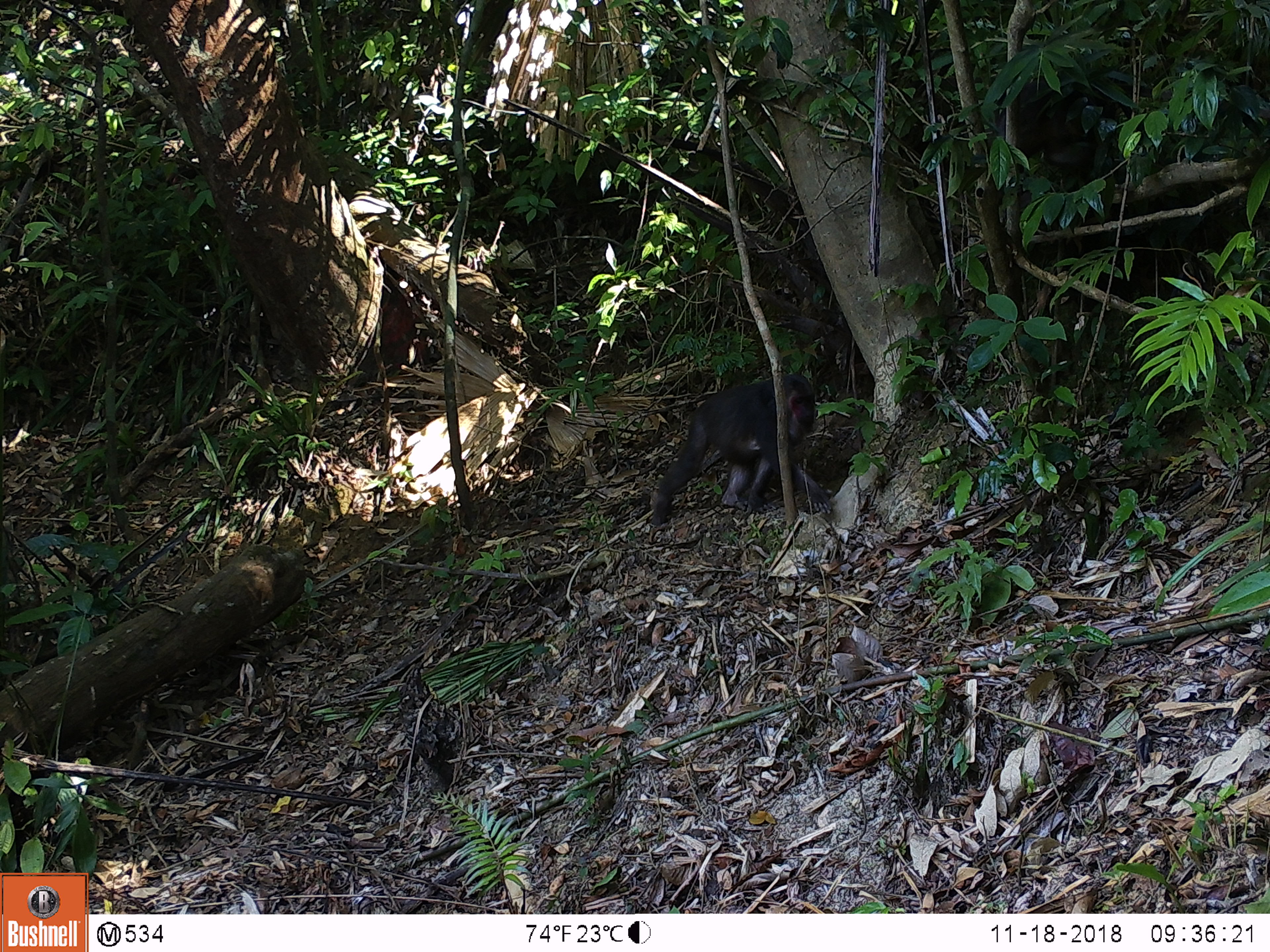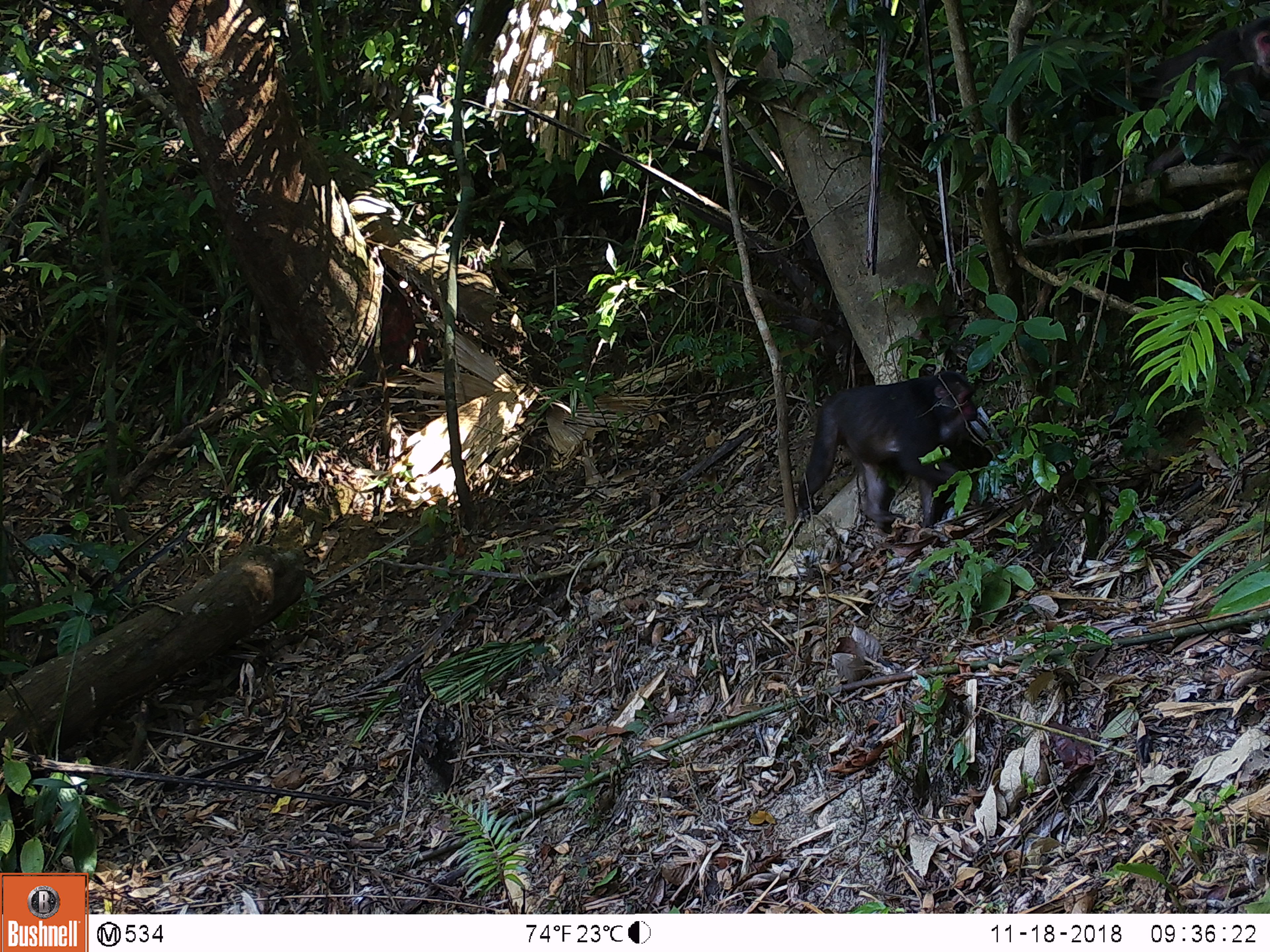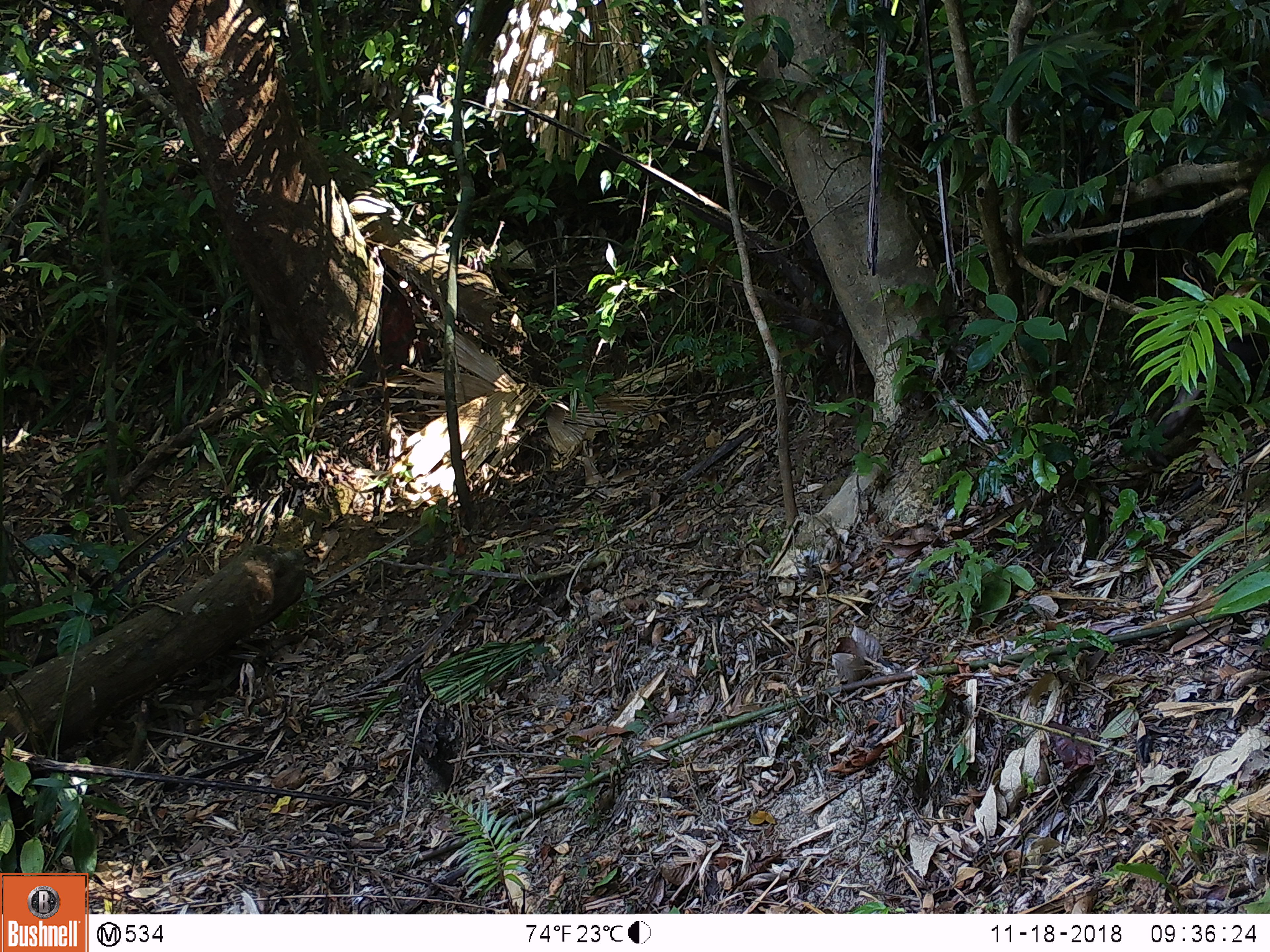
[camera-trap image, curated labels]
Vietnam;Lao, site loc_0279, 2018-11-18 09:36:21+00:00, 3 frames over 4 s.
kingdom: Animalia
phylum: Chordata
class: Mammalia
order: Primates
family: Cercopithecidae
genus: Macaca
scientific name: Macaca arctoides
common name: stump-tailed macaque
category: stump tailed macaque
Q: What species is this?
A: Stump tailed macaque (stump-tailed macaque) (Macaca arctoides).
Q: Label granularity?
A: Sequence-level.